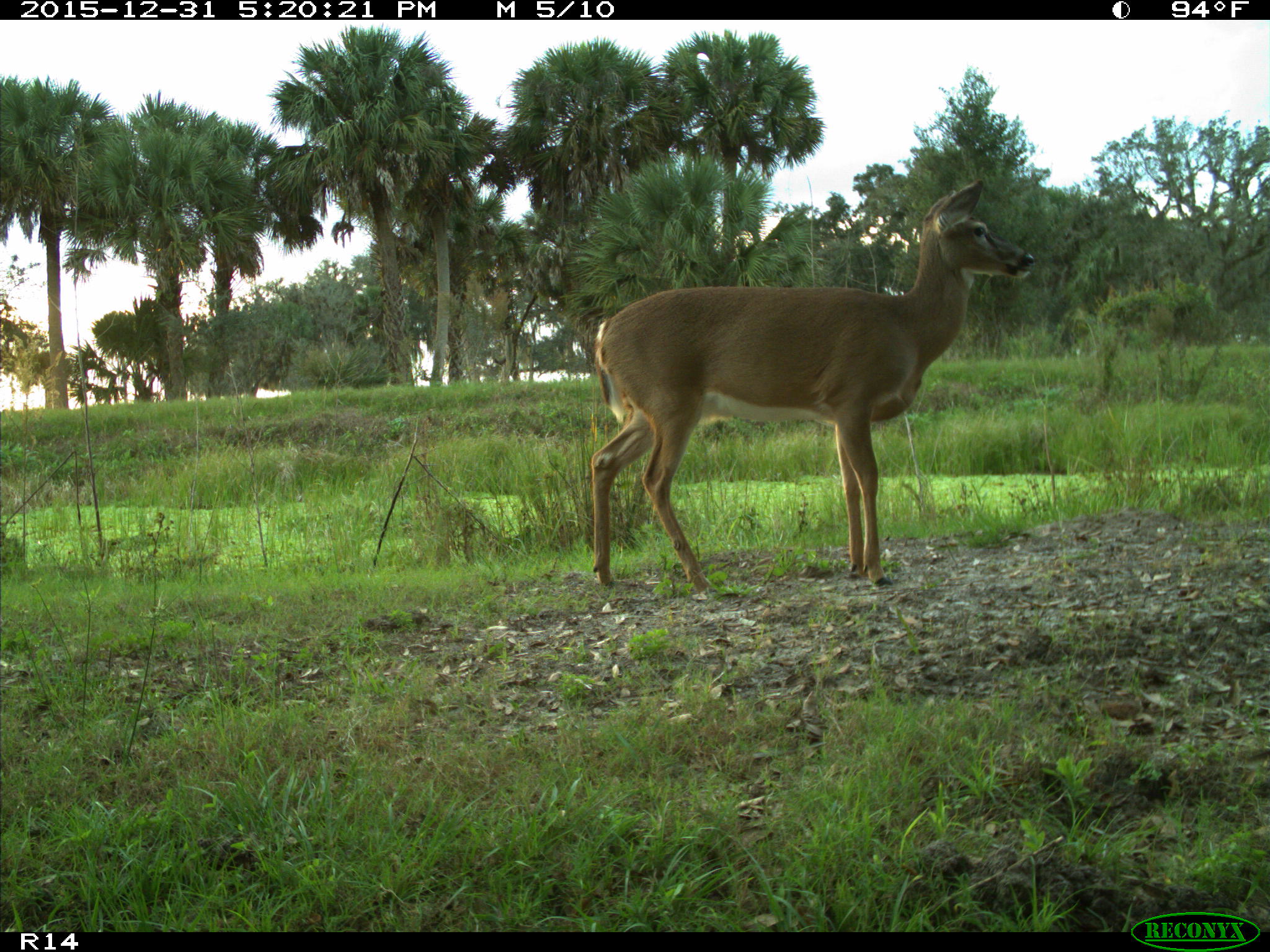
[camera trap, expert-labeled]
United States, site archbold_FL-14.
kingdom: Animalia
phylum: Chordata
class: Mammalia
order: Artiodactyla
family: Cervidae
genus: Odocoileus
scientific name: Odocoileus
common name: deer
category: unidentified deer